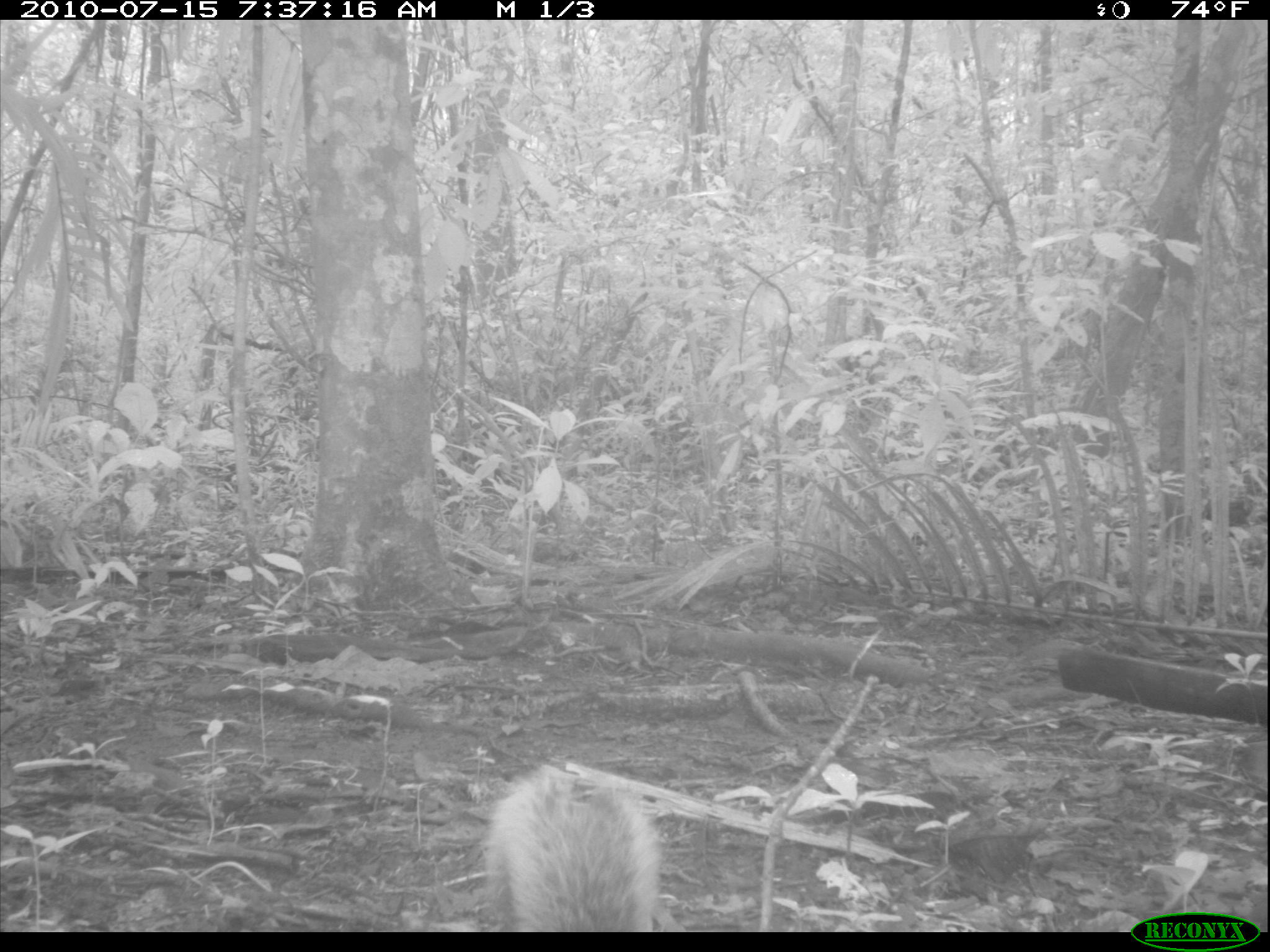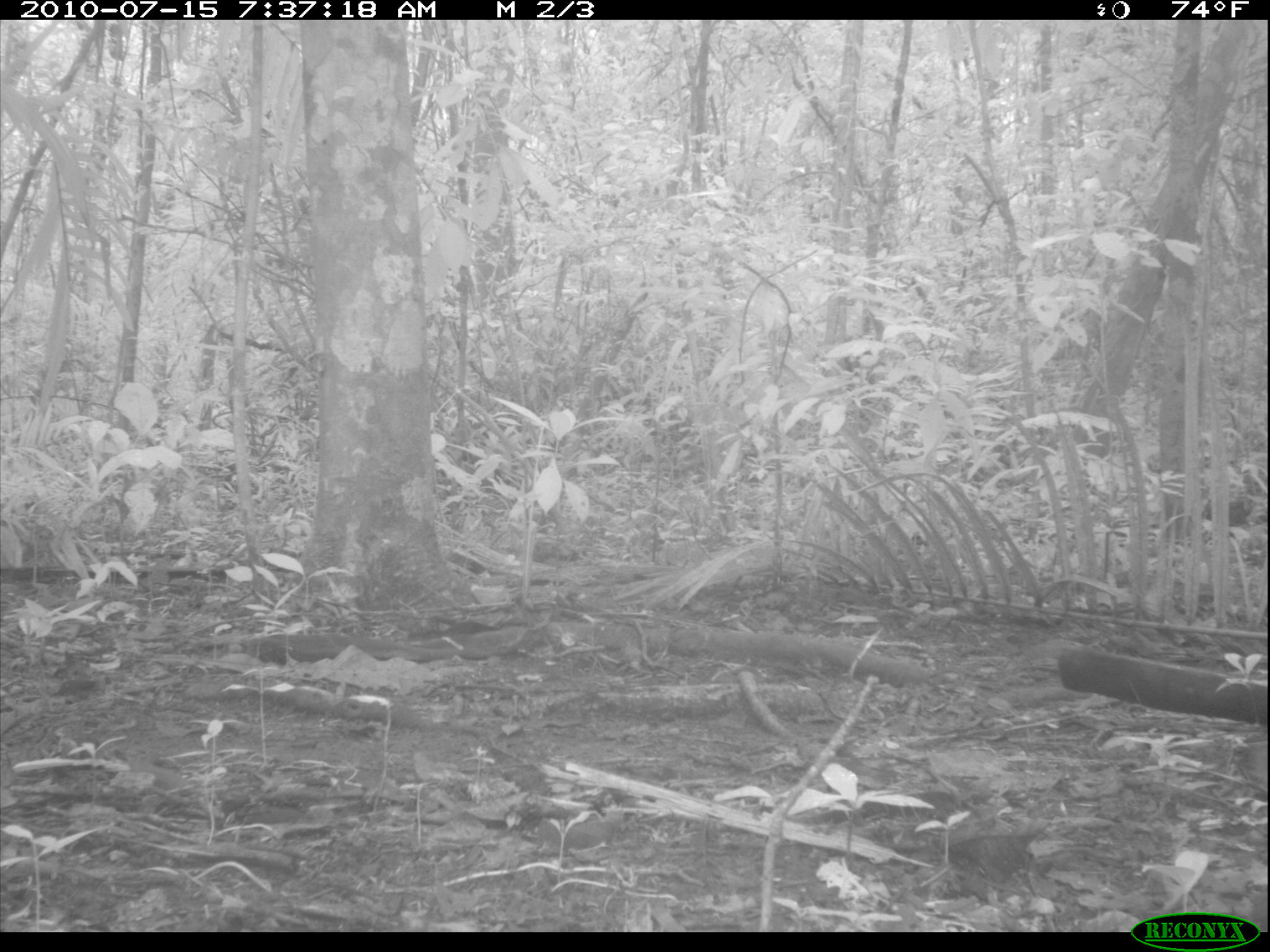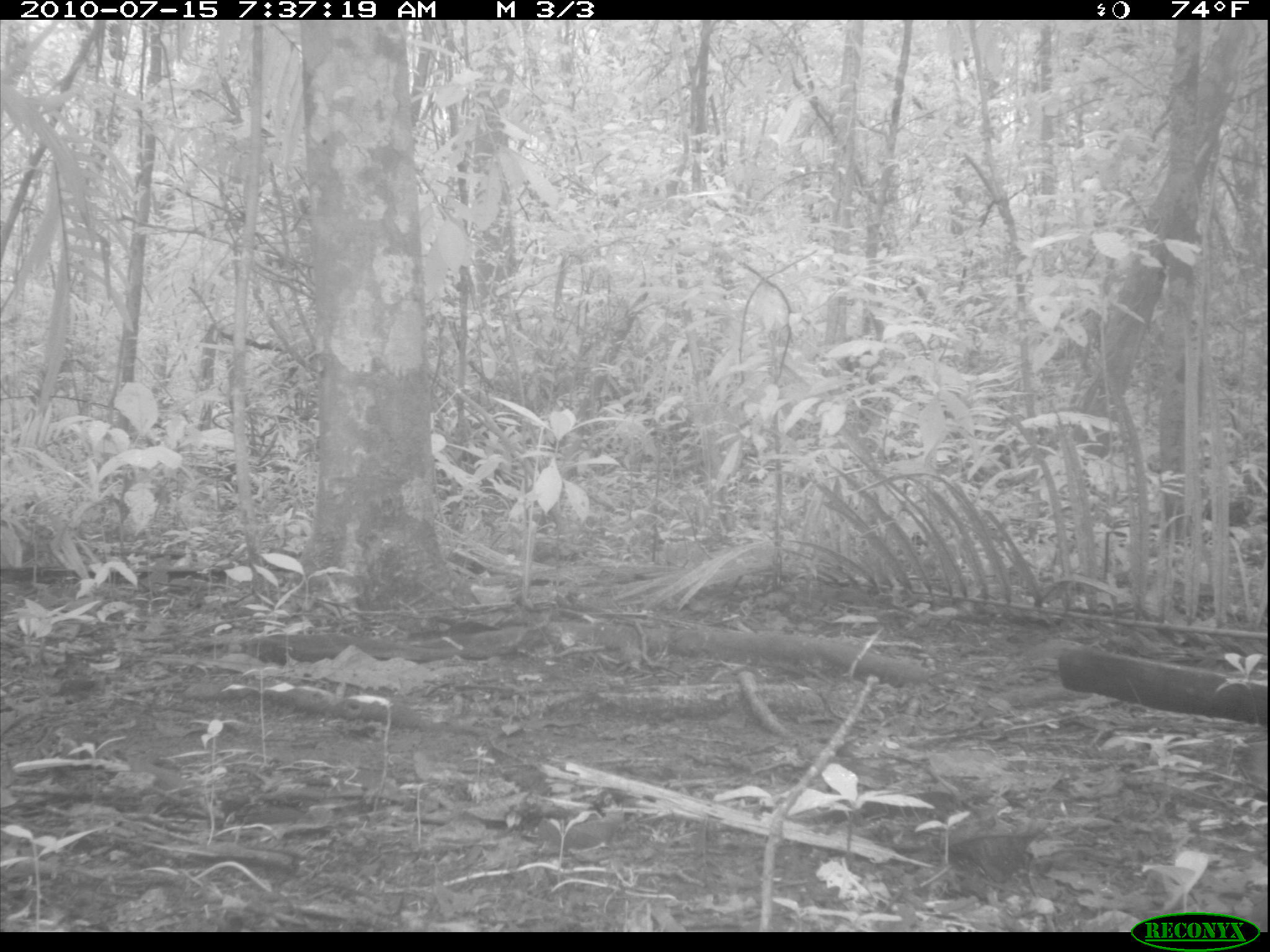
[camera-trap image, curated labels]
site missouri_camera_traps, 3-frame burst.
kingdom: Animalia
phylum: Chordata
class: Mammalia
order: Rodentia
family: Sciuridae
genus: Tamiasciurus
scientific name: Tamiasciurus hudsonicus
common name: red squirrel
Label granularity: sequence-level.